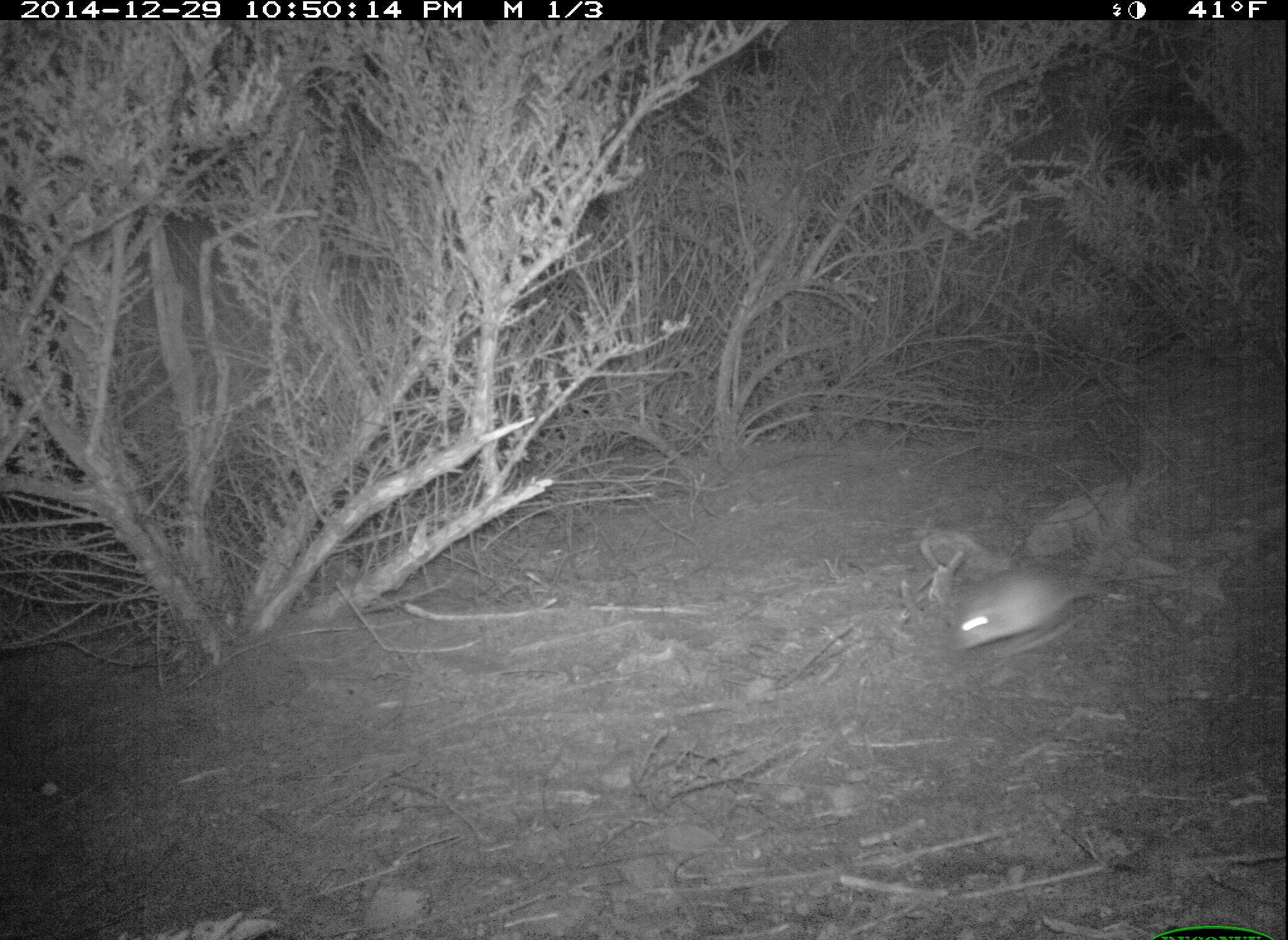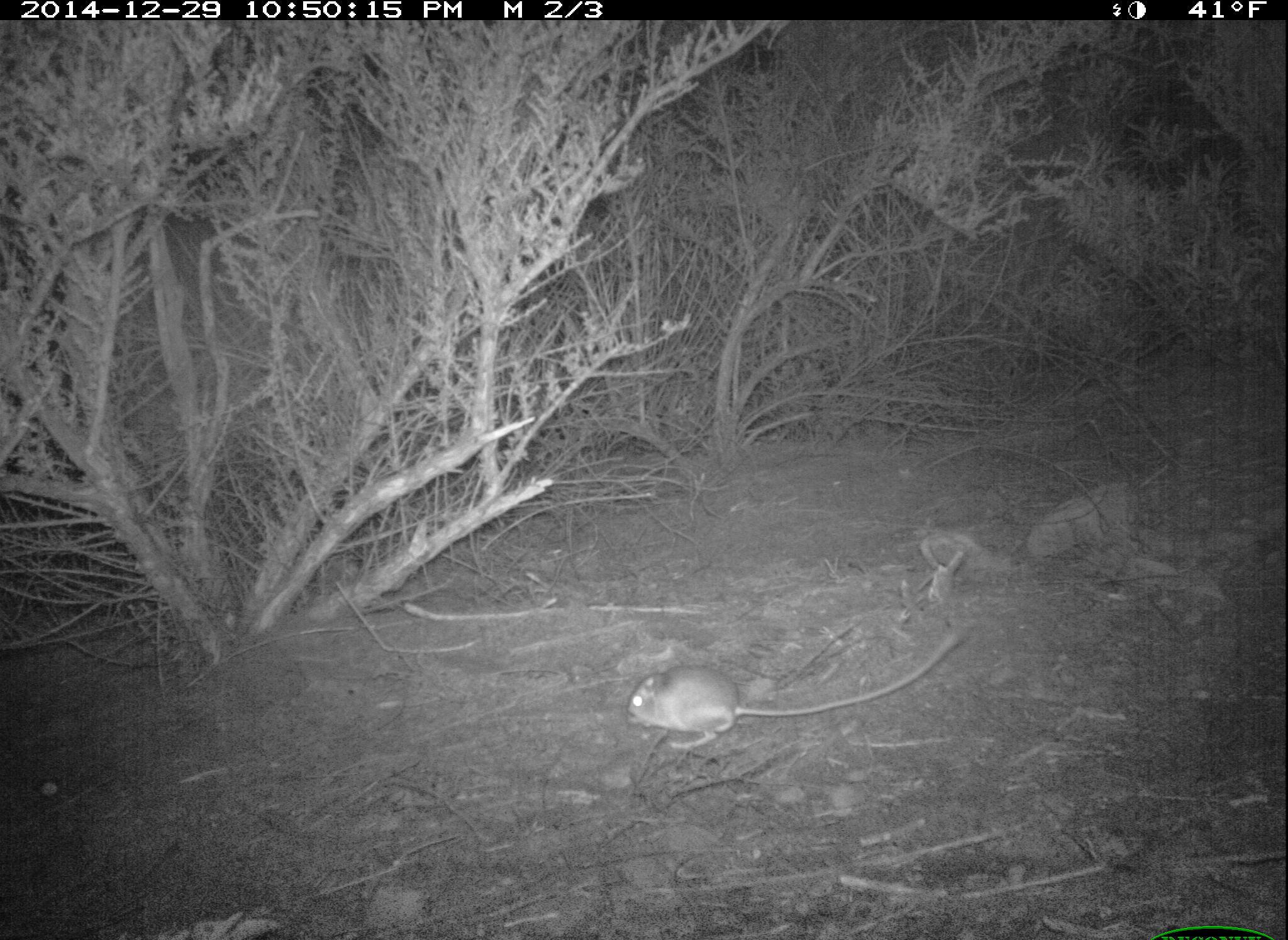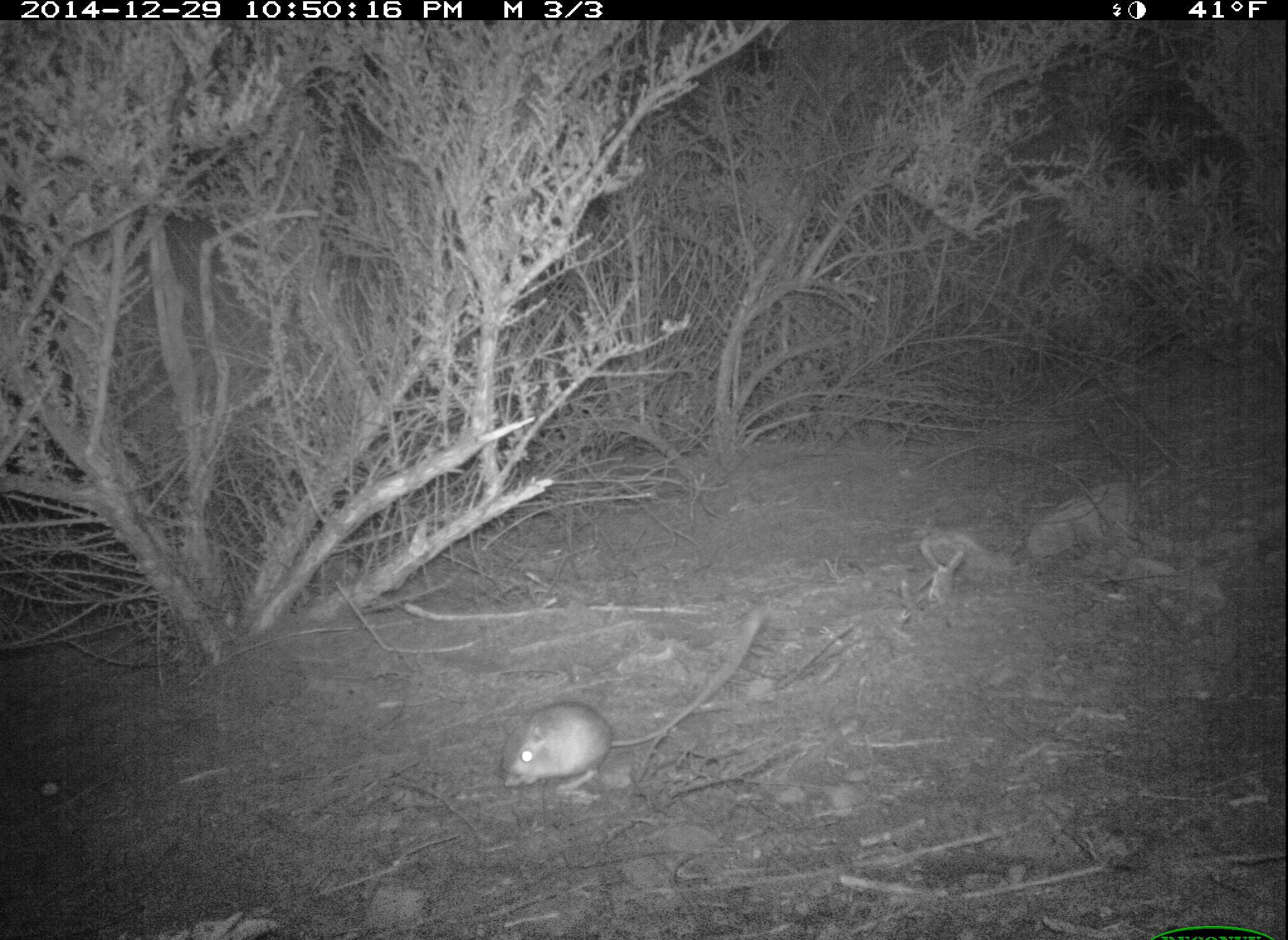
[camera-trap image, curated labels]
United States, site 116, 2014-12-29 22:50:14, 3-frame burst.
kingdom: Animalia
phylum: Chordata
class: Mammalia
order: Rodentia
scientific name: Rodentia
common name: rodent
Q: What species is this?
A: Rodent (Rodentia).